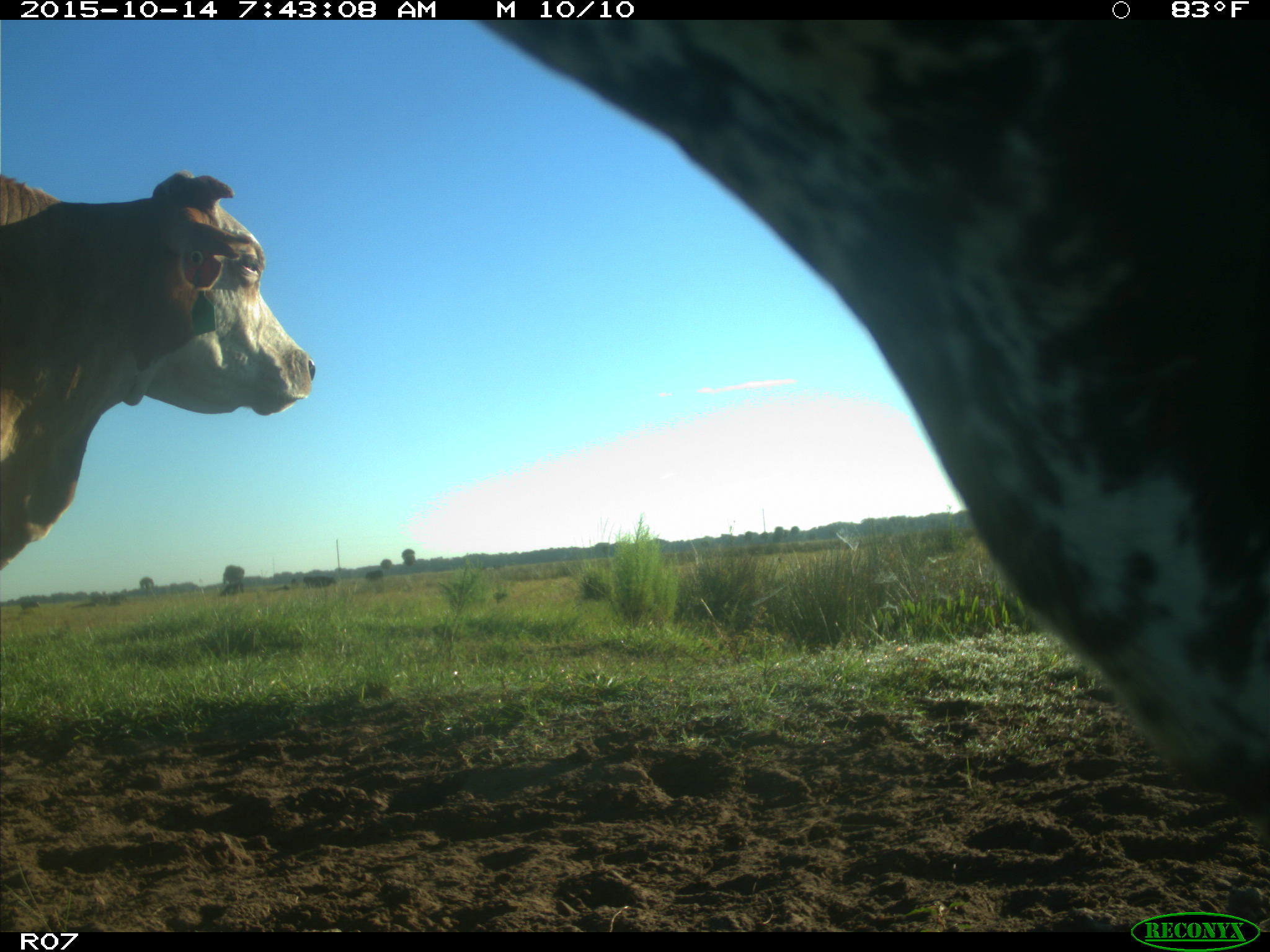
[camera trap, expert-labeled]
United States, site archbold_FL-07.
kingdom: Animalia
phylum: Chordata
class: Mammalia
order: Artiodactyla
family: Bovidae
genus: Bos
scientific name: Bos taurus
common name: domestic cow